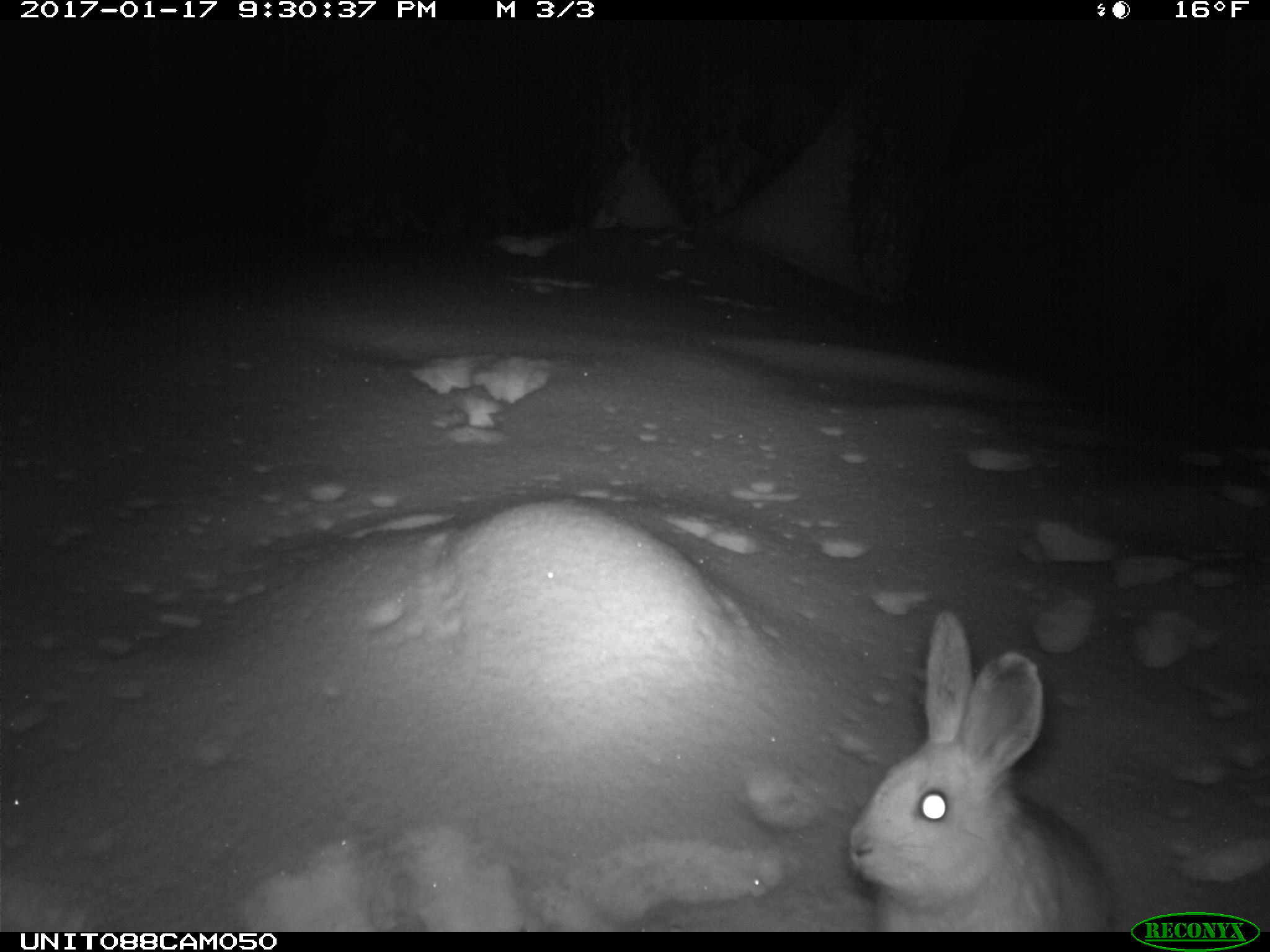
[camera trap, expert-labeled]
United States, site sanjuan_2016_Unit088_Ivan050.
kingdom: Animalia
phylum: Chordata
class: Mammalia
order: Lagomorpha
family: Leporidae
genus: Lepus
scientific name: Lepus americanus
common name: snowshoe hare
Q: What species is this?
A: Lepus americanus (snowshoe hare).